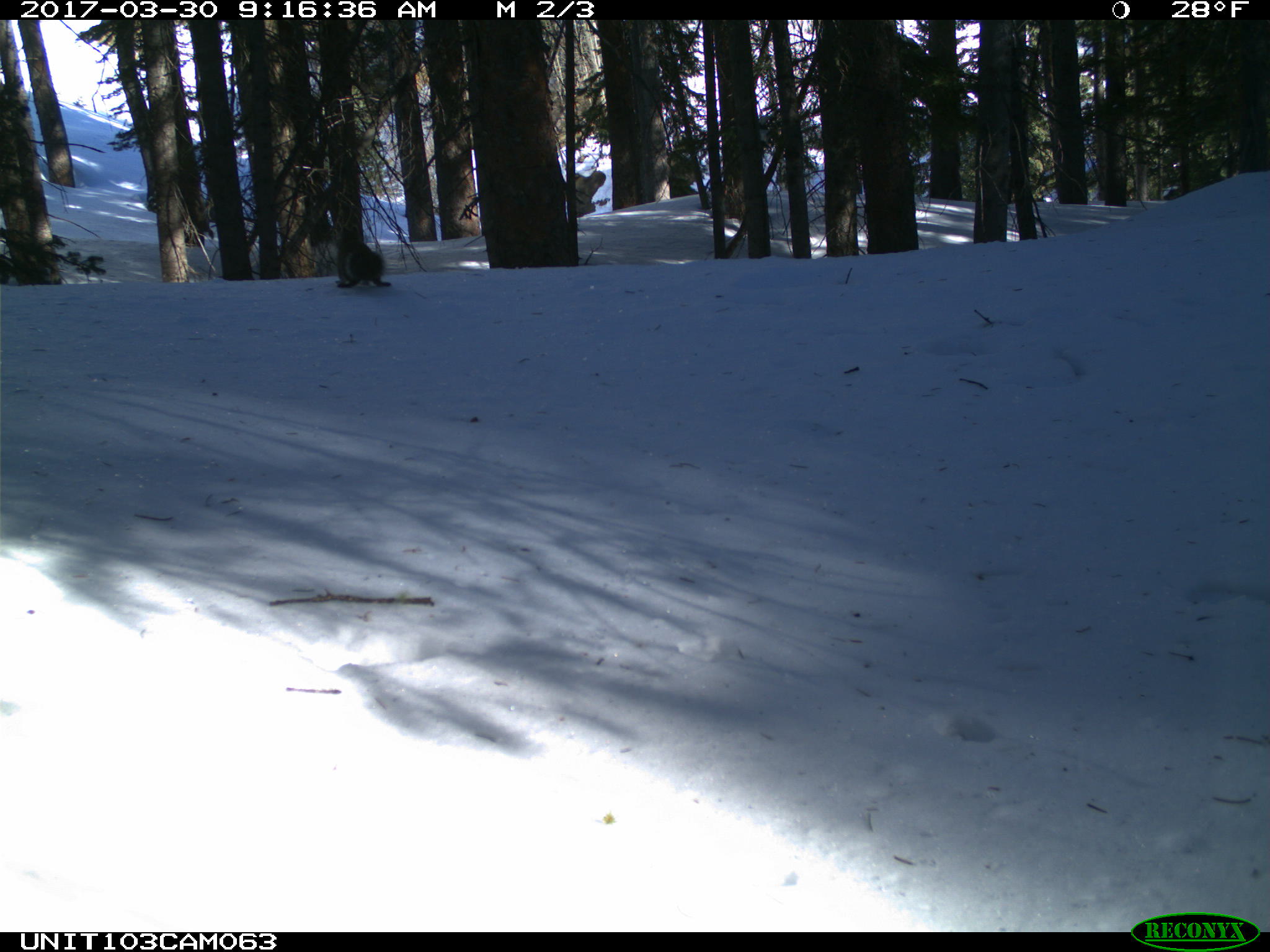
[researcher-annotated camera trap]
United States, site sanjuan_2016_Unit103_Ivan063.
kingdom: Animalia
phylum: Chordata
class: Mammalia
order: Rodentia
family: Sciuridae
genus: Tamiasciurus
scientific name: Tamiasciurus hudsonicus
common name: american red squirrel